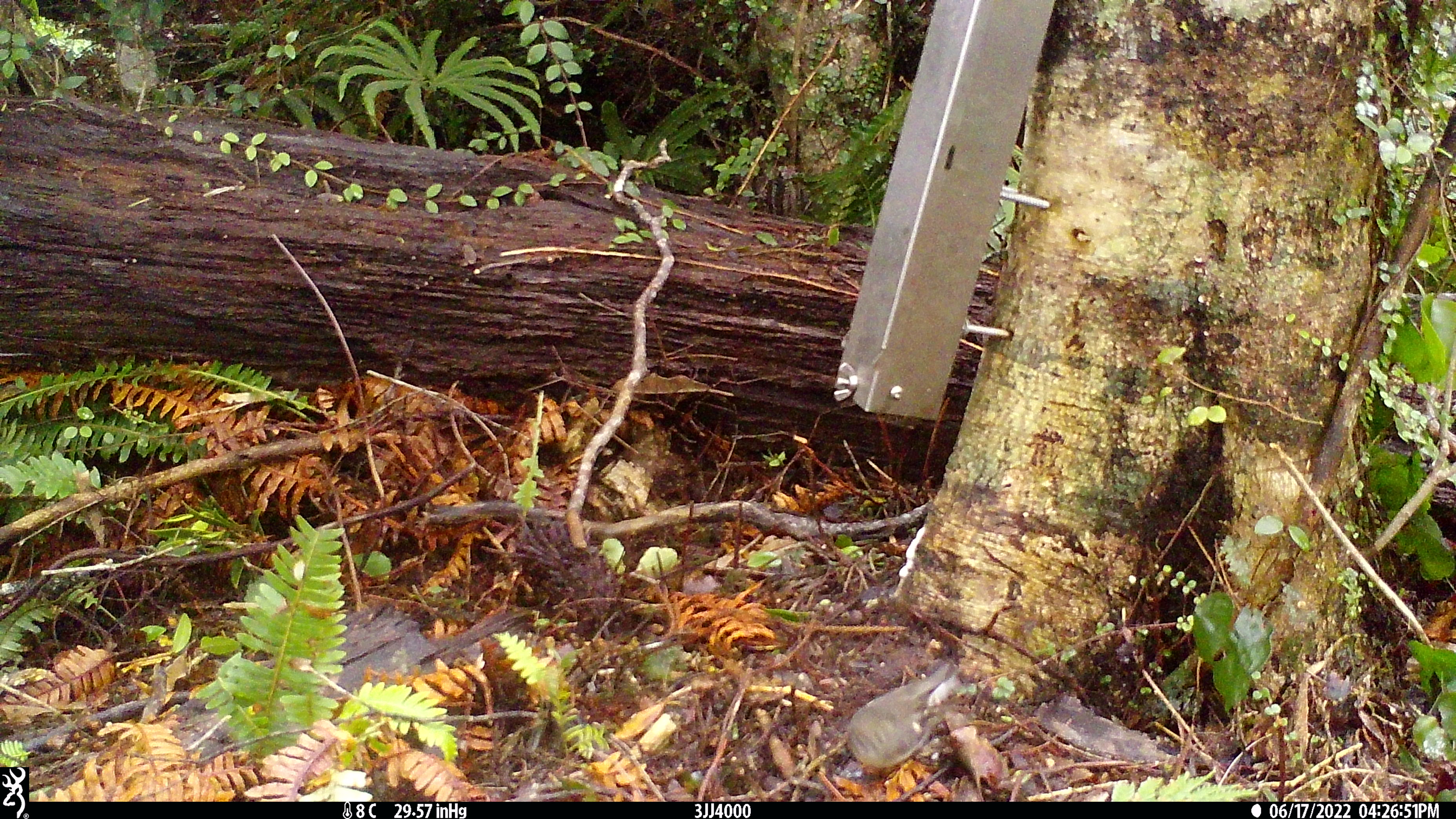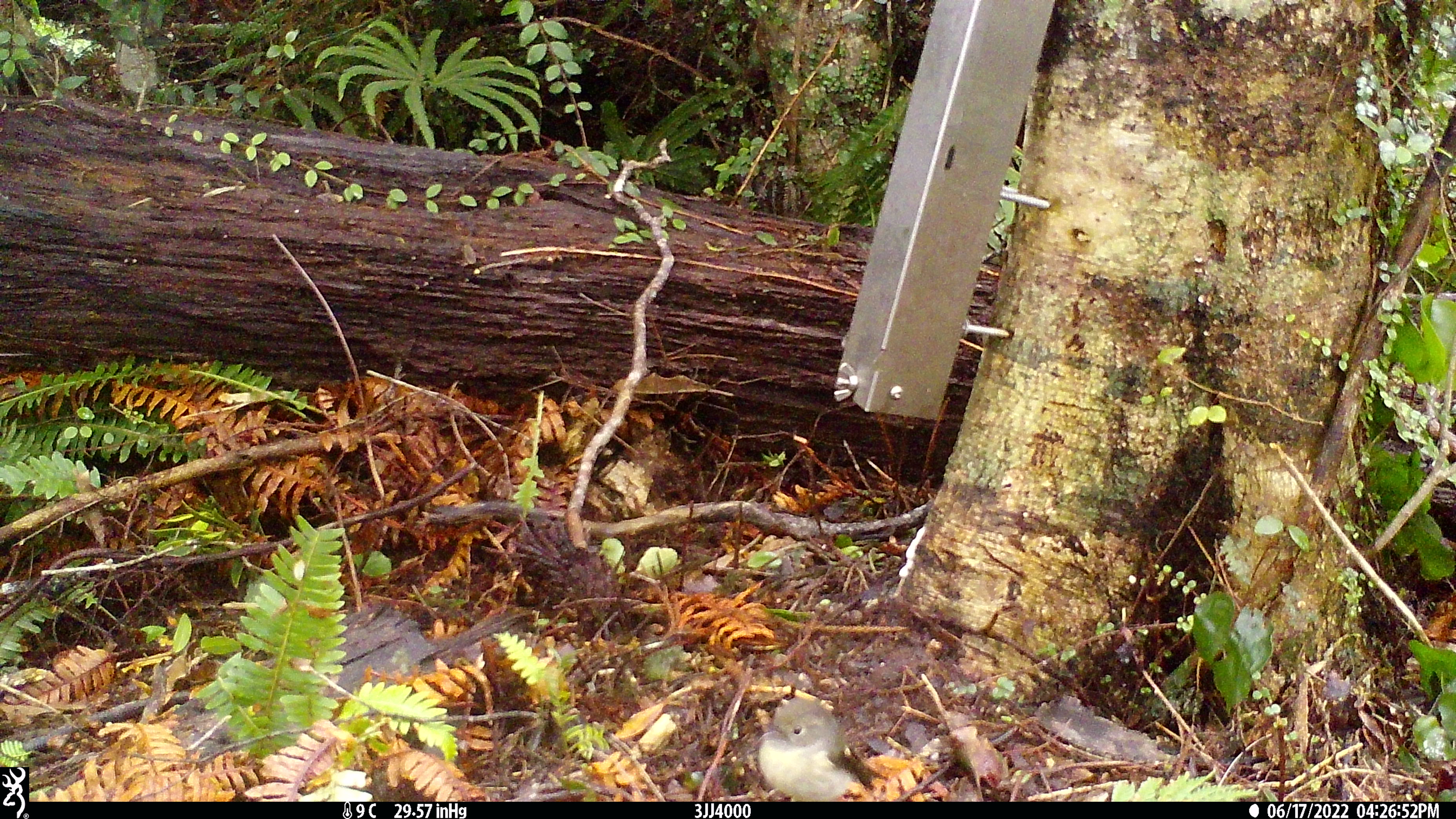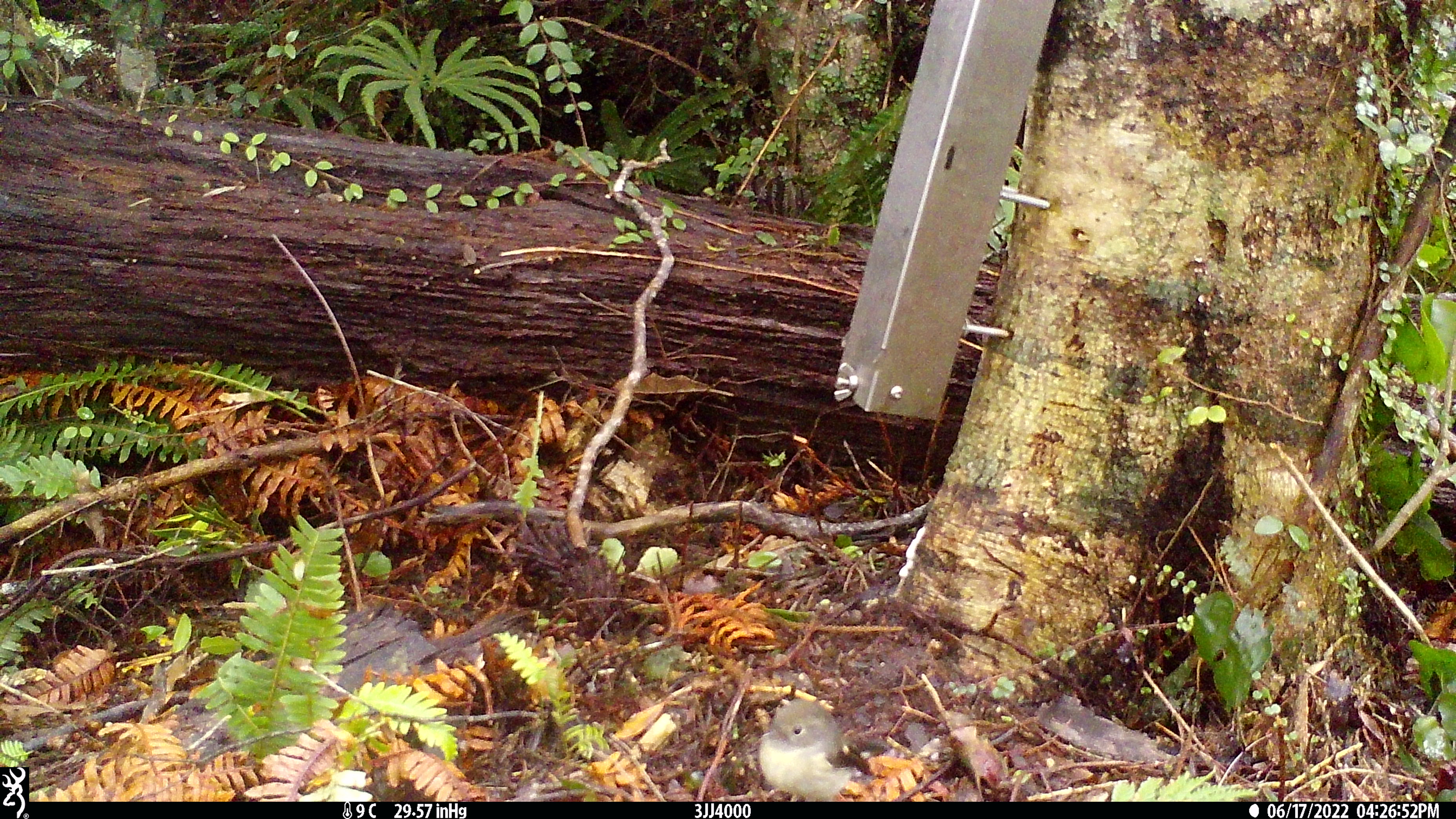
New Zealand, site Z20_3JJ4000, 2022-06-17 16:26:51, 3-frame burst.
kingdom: Animalia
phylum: Chordata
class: Aves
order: Passeriformes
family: Petroicidae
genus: Petroica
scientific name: Petroica macrocephala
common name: tomtit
Tomtit (Petroica macrocephala).